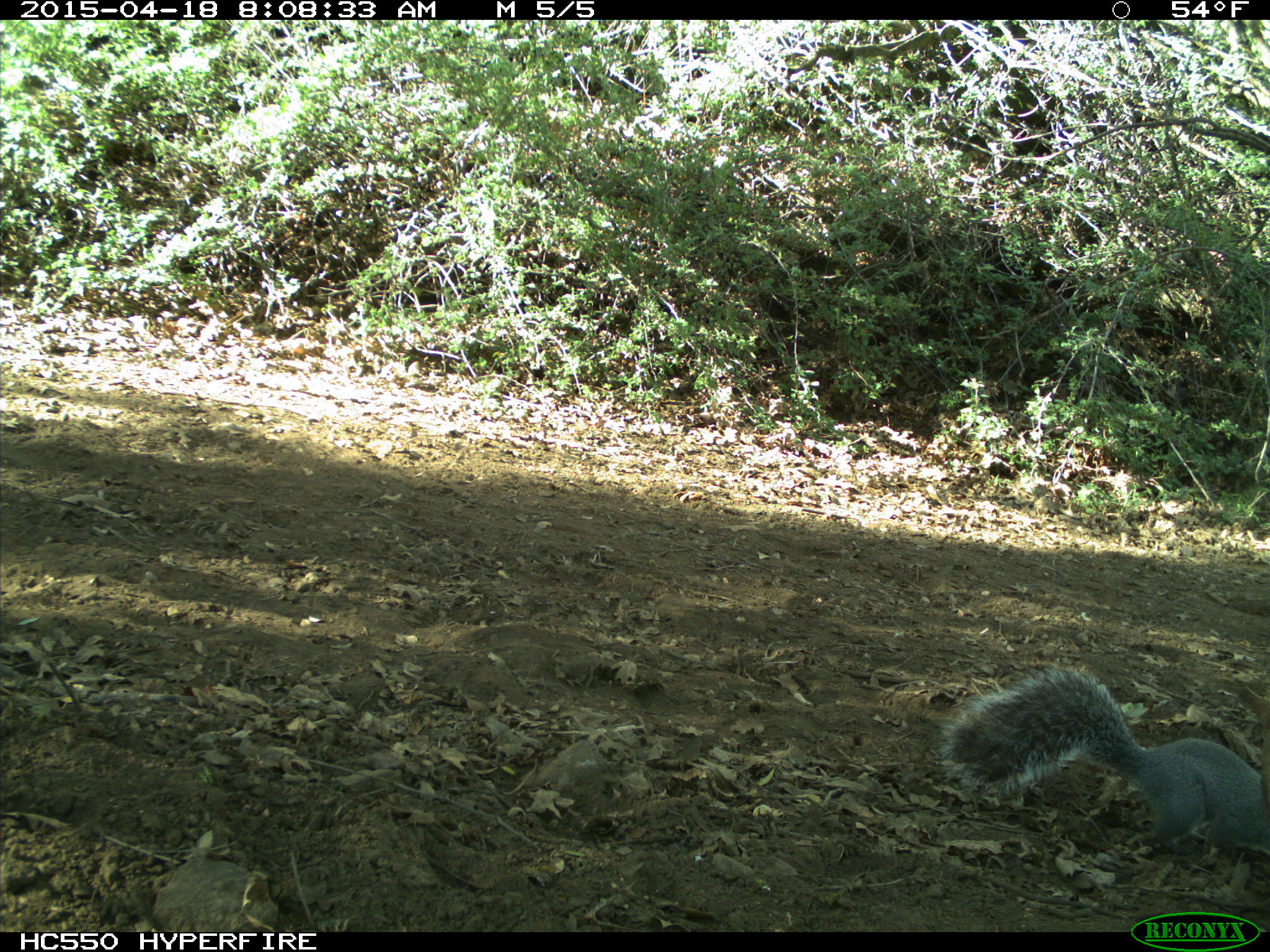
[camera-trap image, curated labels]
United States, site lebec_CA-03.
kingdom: Animalia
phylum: Chordata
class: Mammalia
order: Rodentia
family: Sciuridae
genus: Sciurus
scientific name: Sciurus carolinensis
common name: eastern gray squirrel